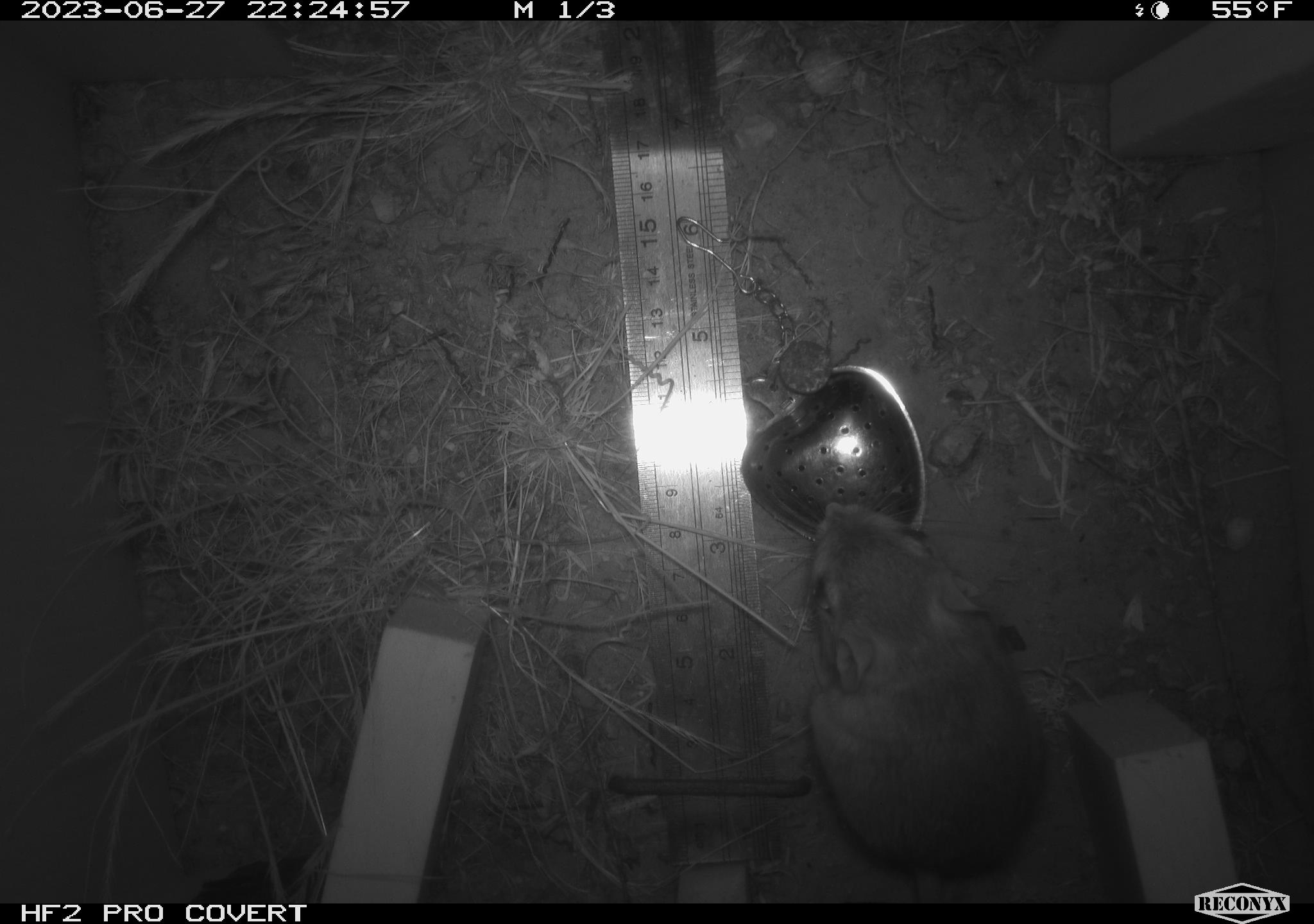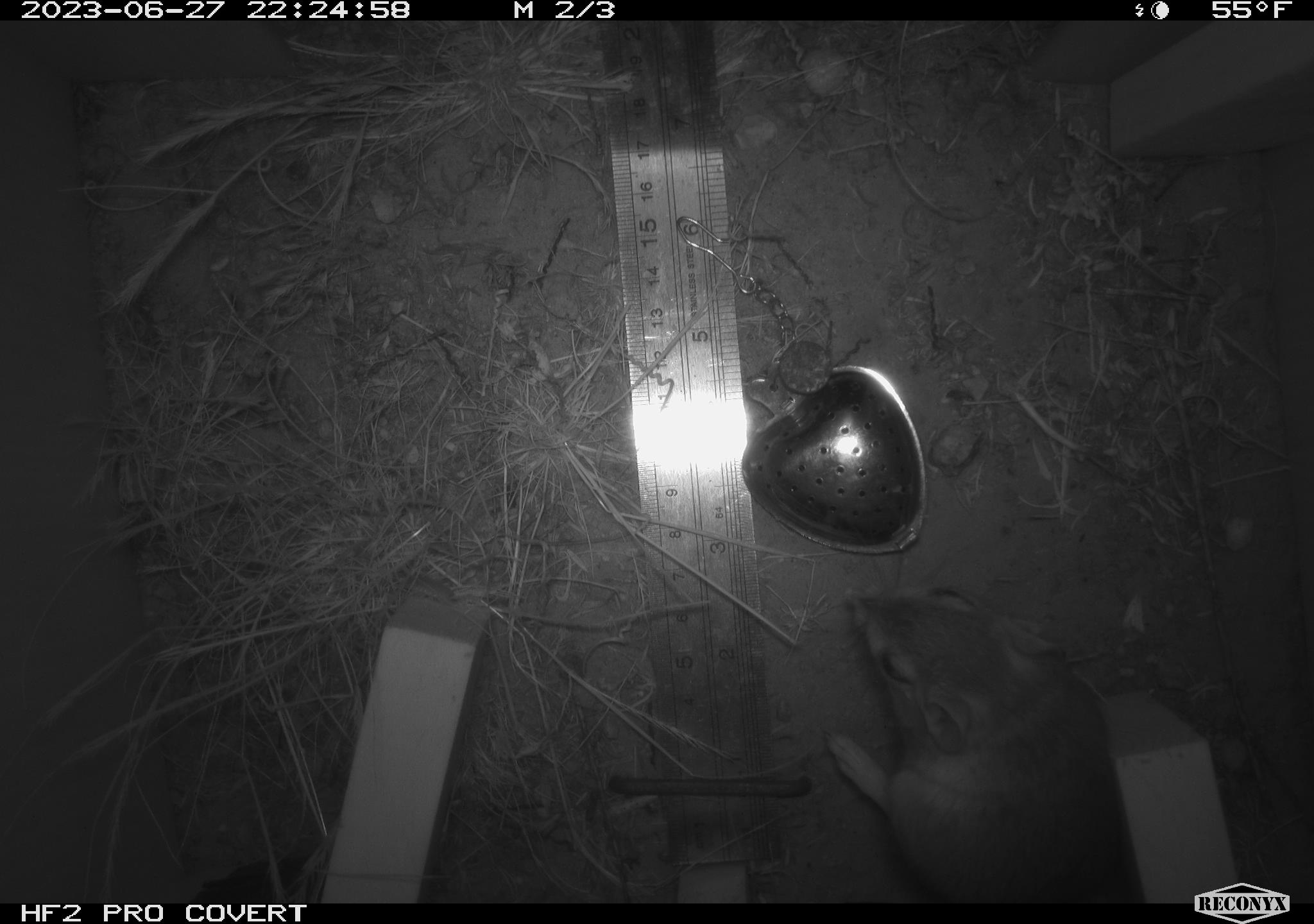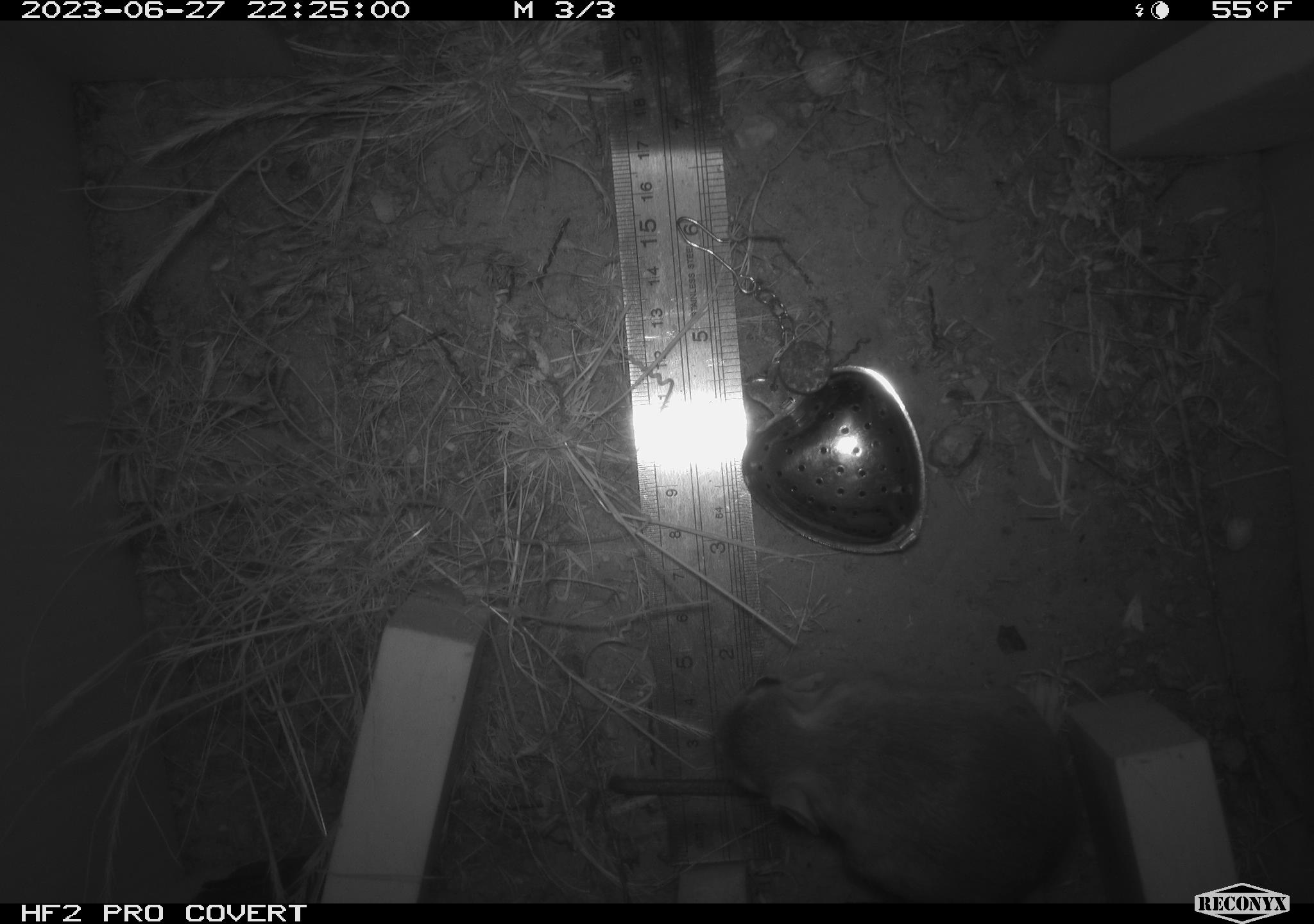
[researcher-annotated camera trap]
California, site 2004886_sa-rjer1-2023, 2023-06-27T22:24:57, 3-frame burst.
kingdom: Animalia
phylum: Chordata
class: Mammalia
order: Rodentia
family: Heteromyidae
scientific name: Heteromyidae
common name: kangaroo rats and pocket mice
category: heteromyidae family